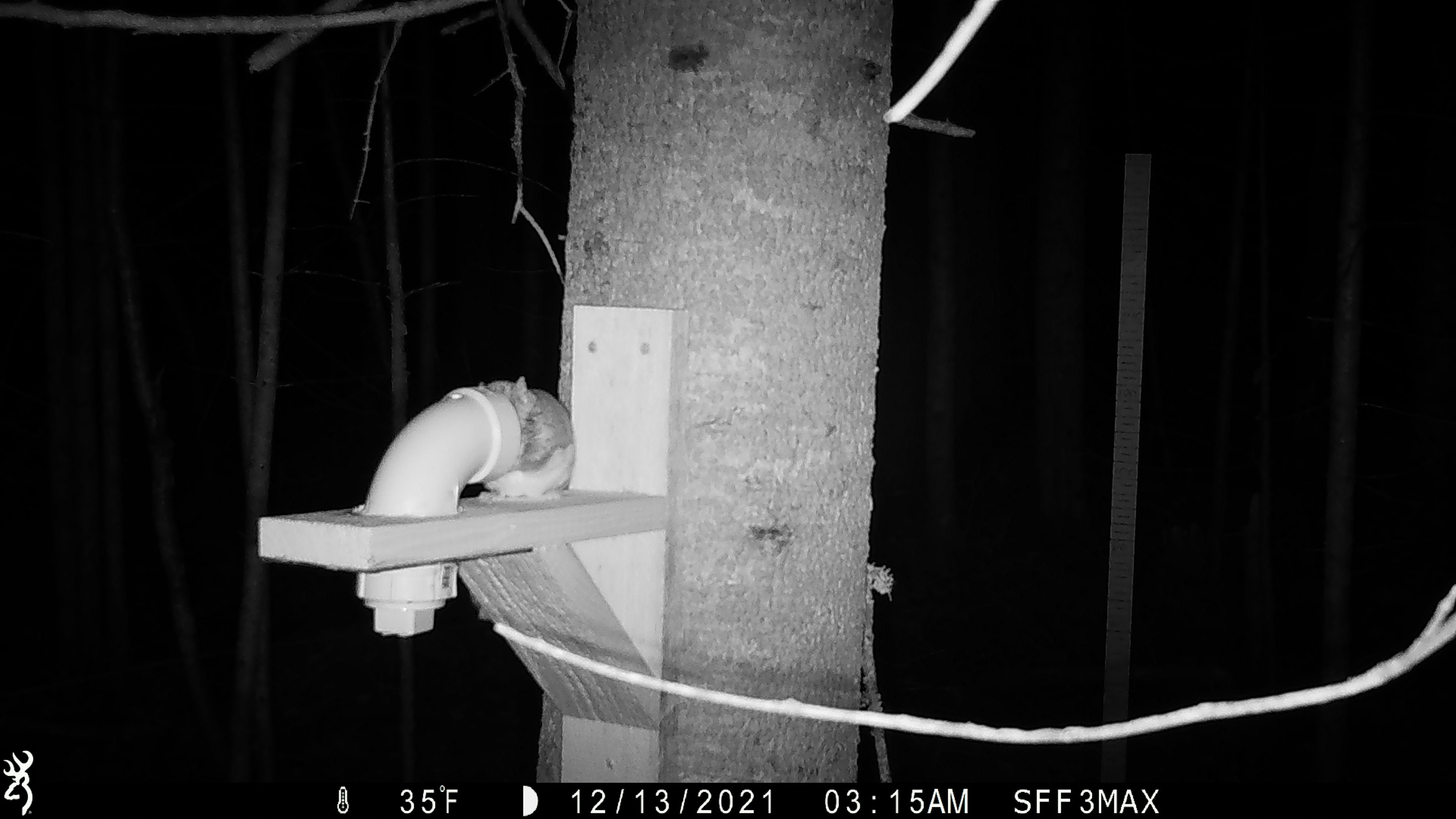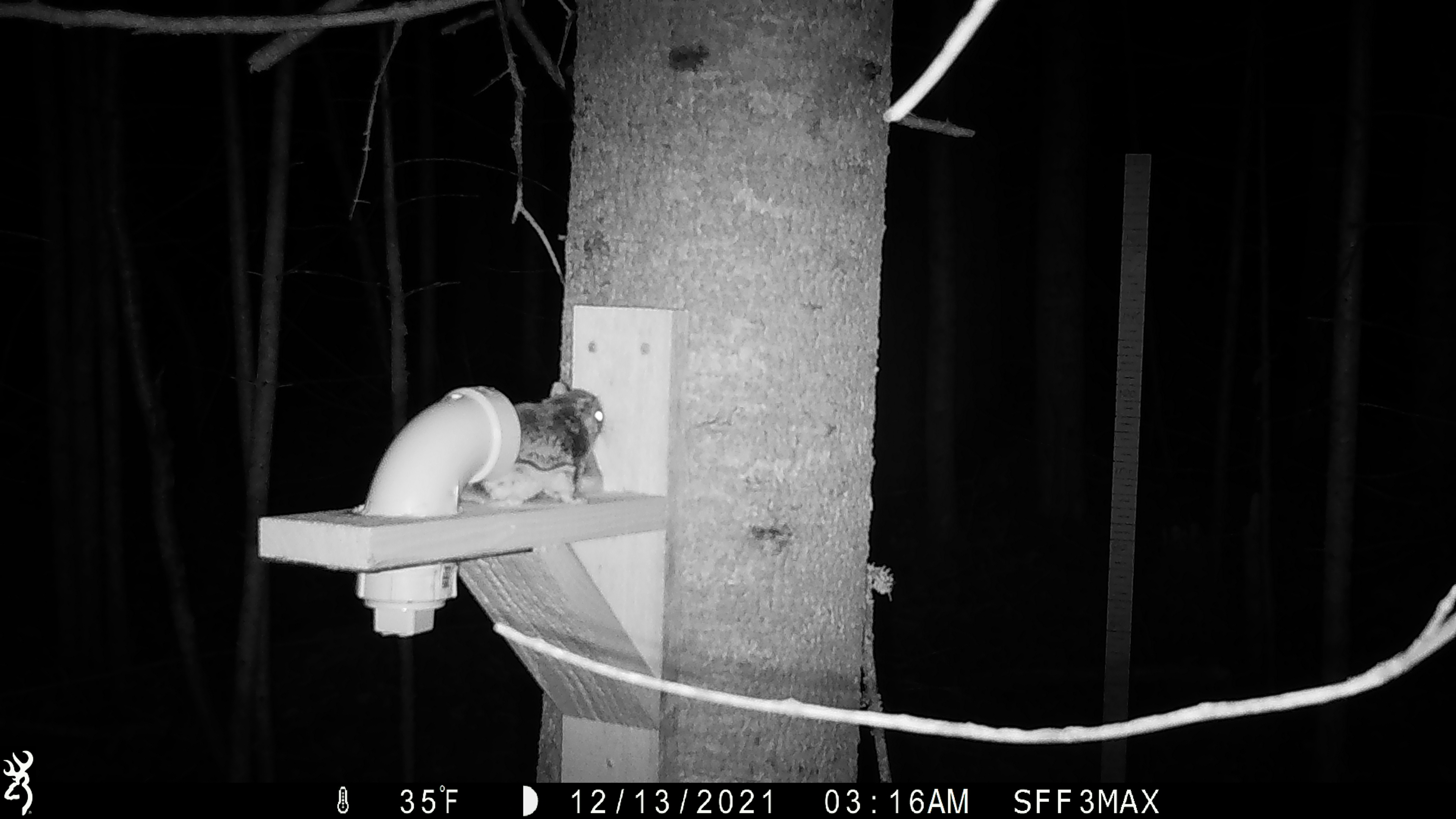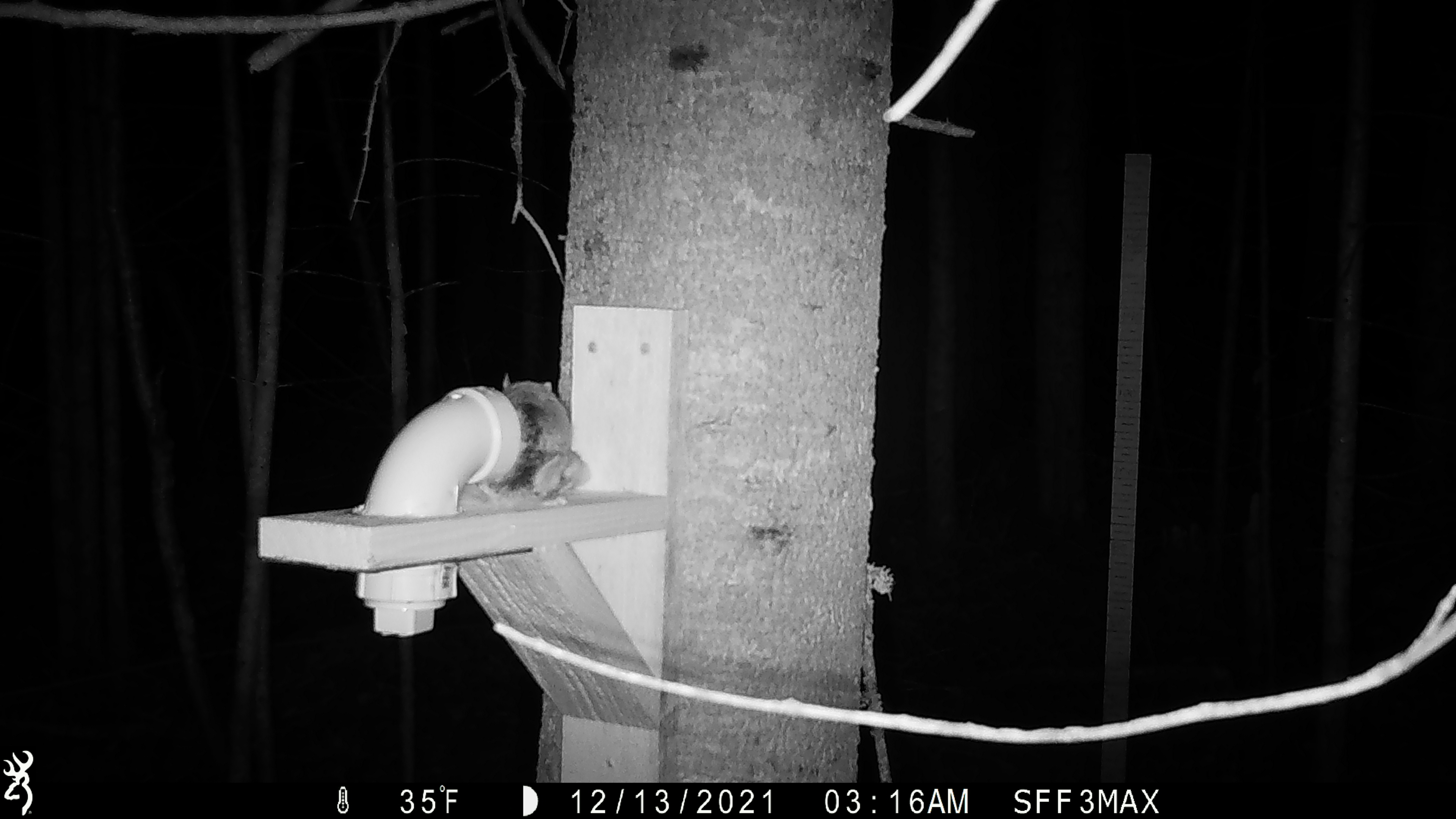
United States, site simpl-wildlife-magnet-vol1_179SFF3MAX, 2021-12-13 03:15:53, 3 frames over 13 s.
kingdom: Animalia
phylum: Chordata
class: Mammalia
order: Rodentia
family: Sciuridae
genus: Glaucomys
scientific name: Glaucomys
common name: flying squirrel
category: flying squirrel sp.